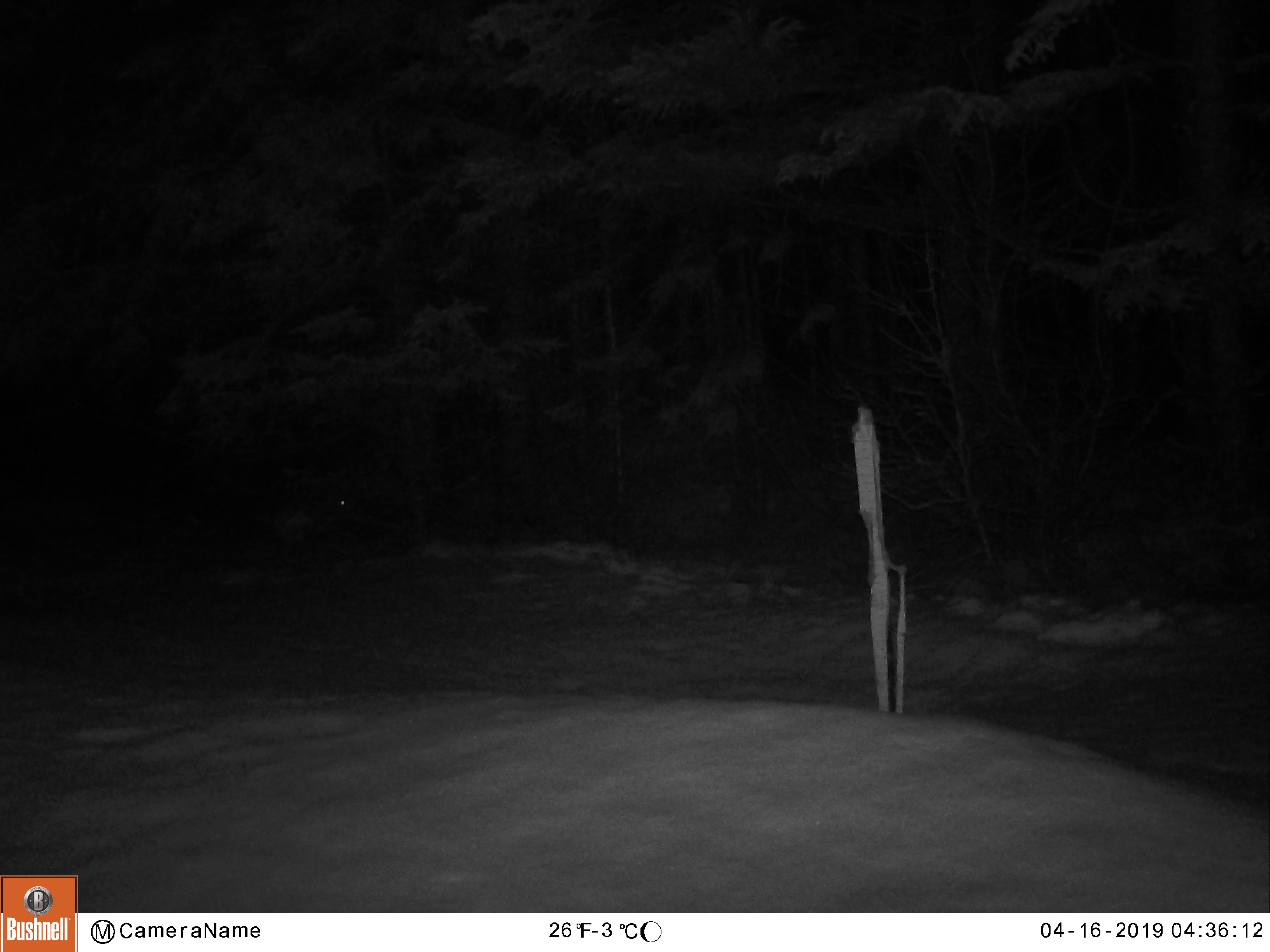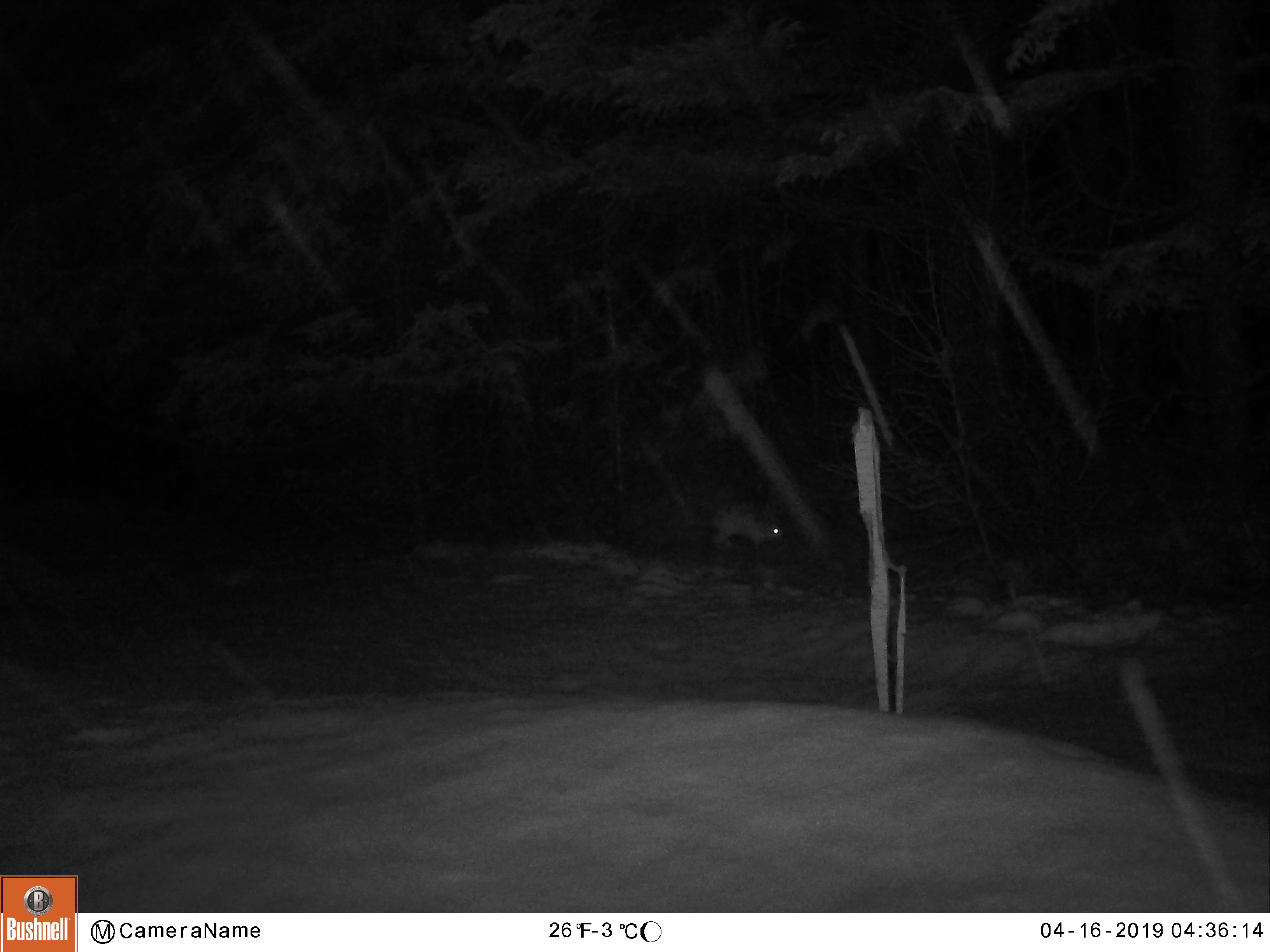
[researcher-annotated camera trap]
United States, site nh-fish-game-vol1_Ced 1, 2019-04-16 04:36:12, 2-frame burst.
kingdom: Animalia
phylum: Chordata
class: Mammalia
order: Lagomorpha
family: Leporidae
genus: Lepus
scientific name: Lepus americanus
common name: snowshoe hare